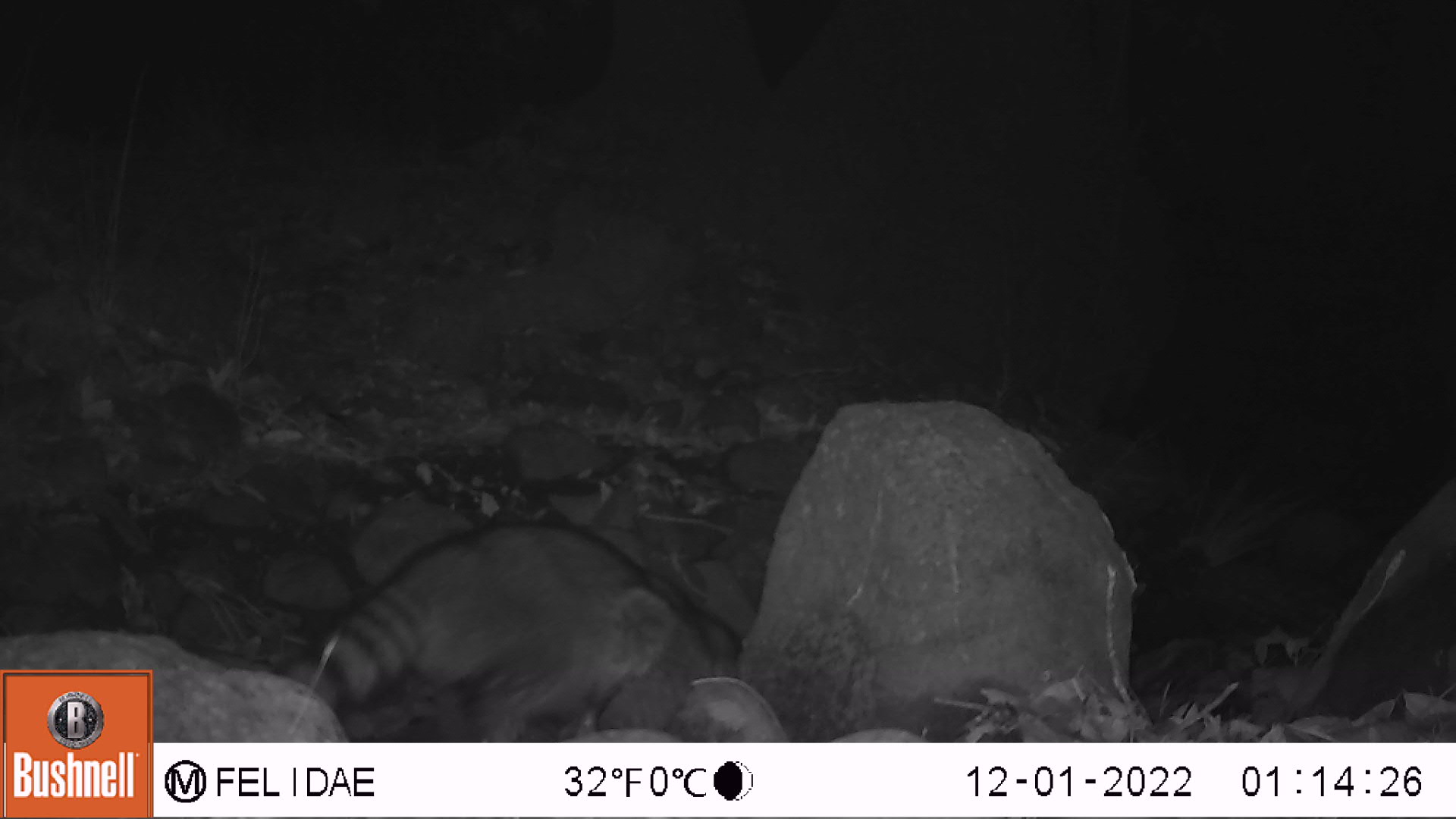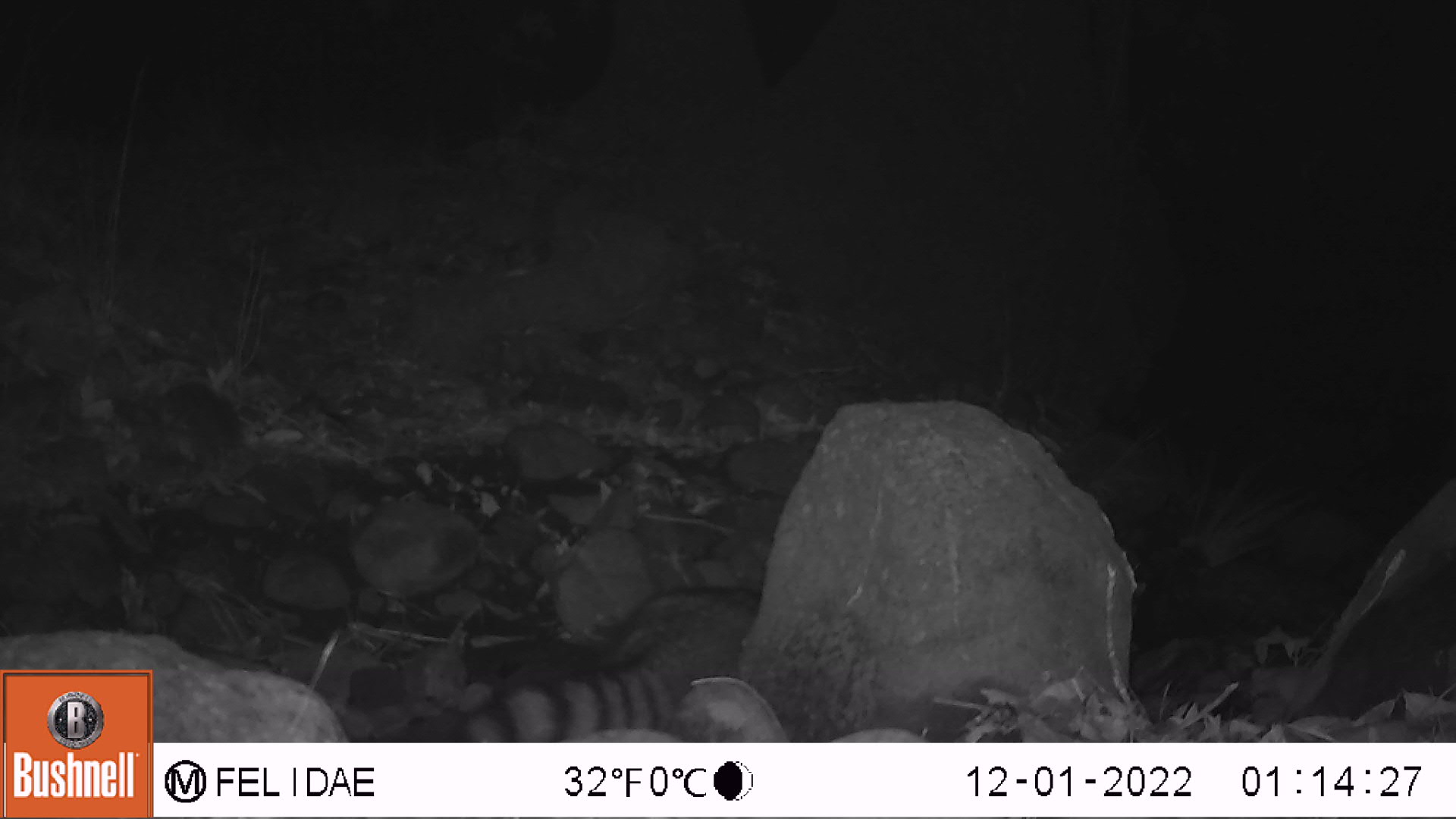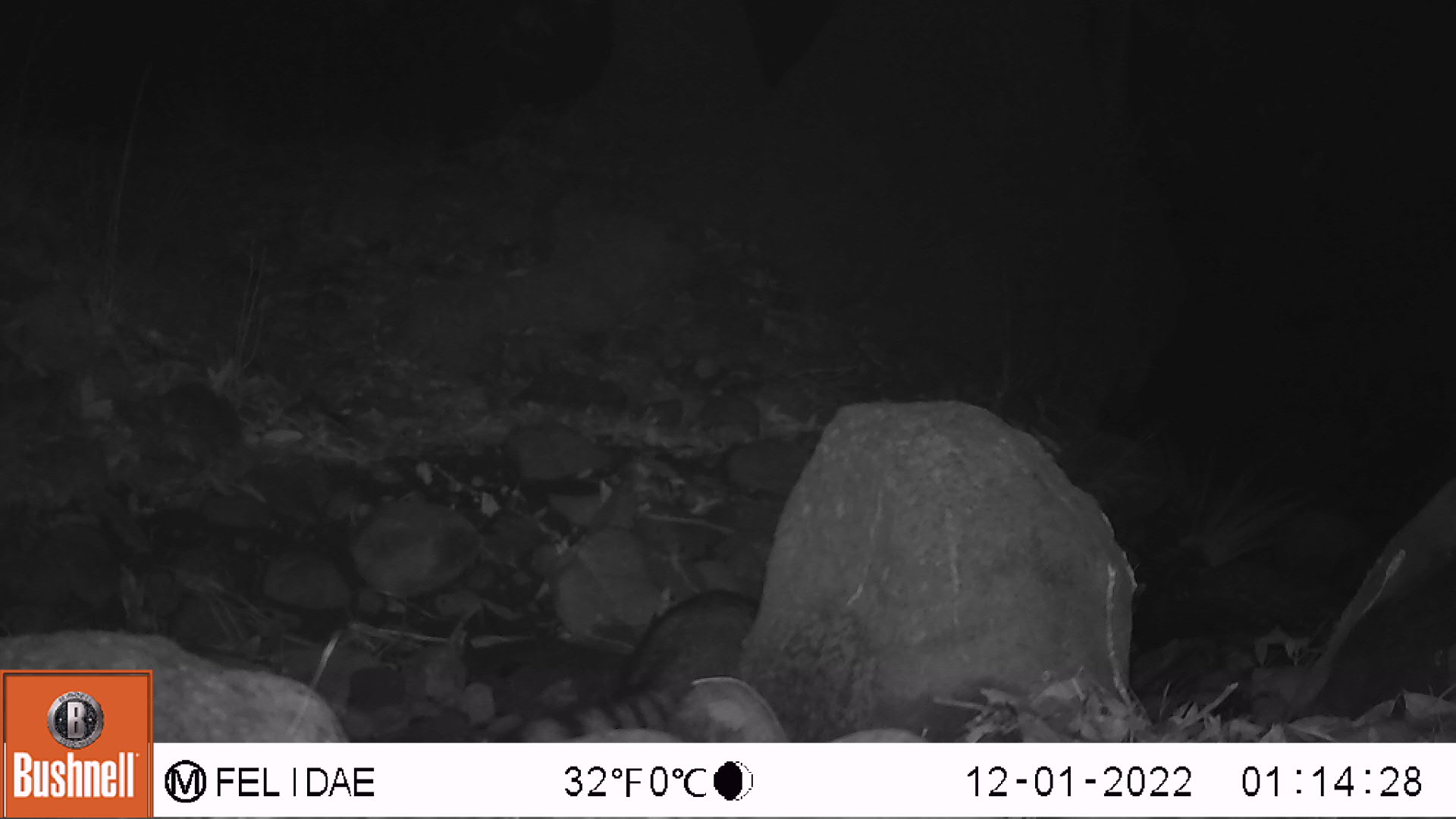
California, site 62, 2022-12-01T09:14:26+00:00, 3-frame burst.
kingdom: Animalia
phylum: Chordata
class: Mammalia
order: Carnivora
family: Procyonidae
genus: Procyon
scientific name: Procyon lotor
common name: raccoon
Raccoon (Procyon lotor).